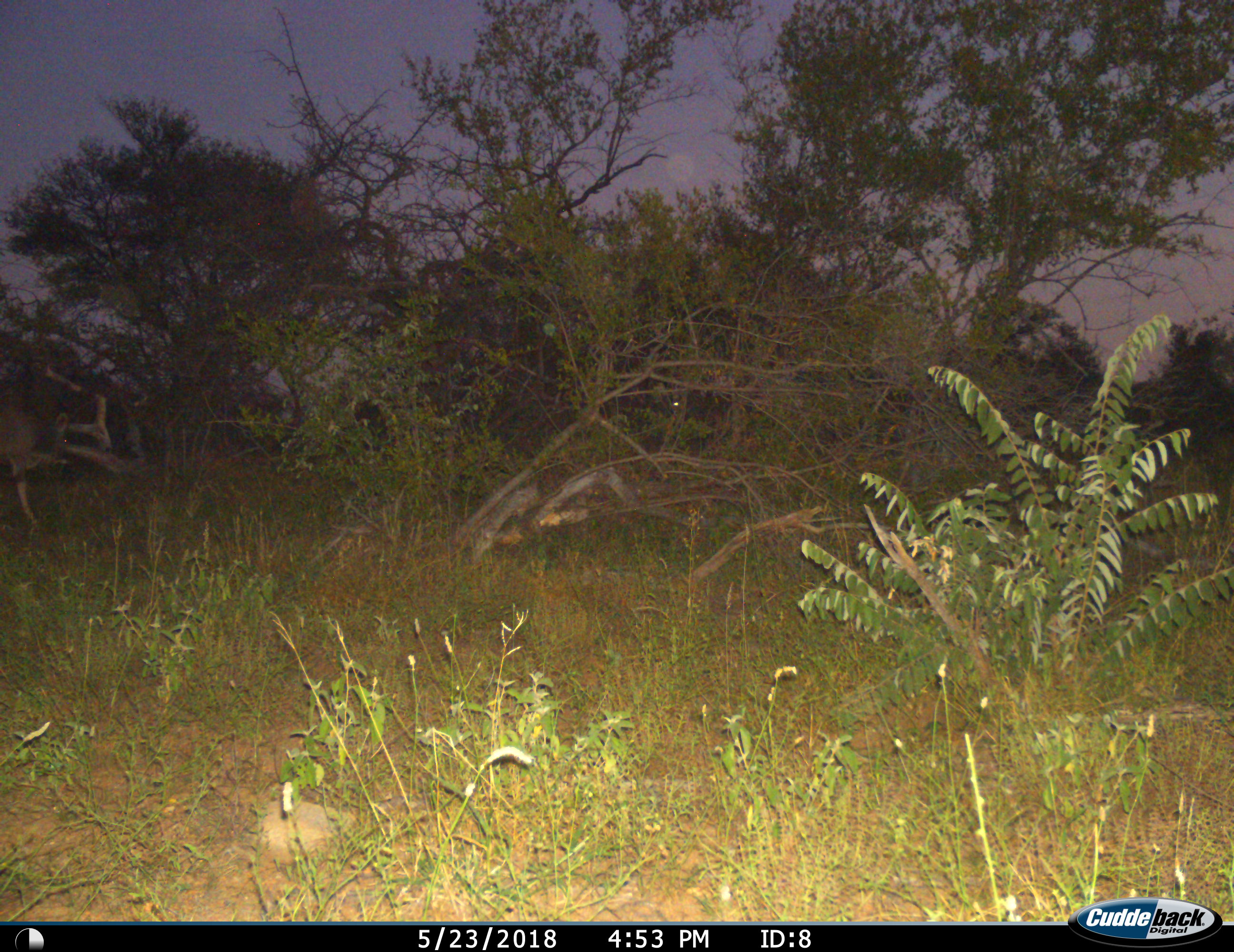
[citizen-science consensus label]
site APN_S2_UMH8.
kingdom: Animalia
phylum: Chordata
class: Mammalia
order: Artiodactyla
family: Bovidae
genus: Tragelaphus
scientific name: Tragelaphus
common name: kudu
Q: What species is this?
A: Kudu (Tragelaphus).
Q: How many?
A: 1.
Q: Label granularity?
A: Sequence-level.